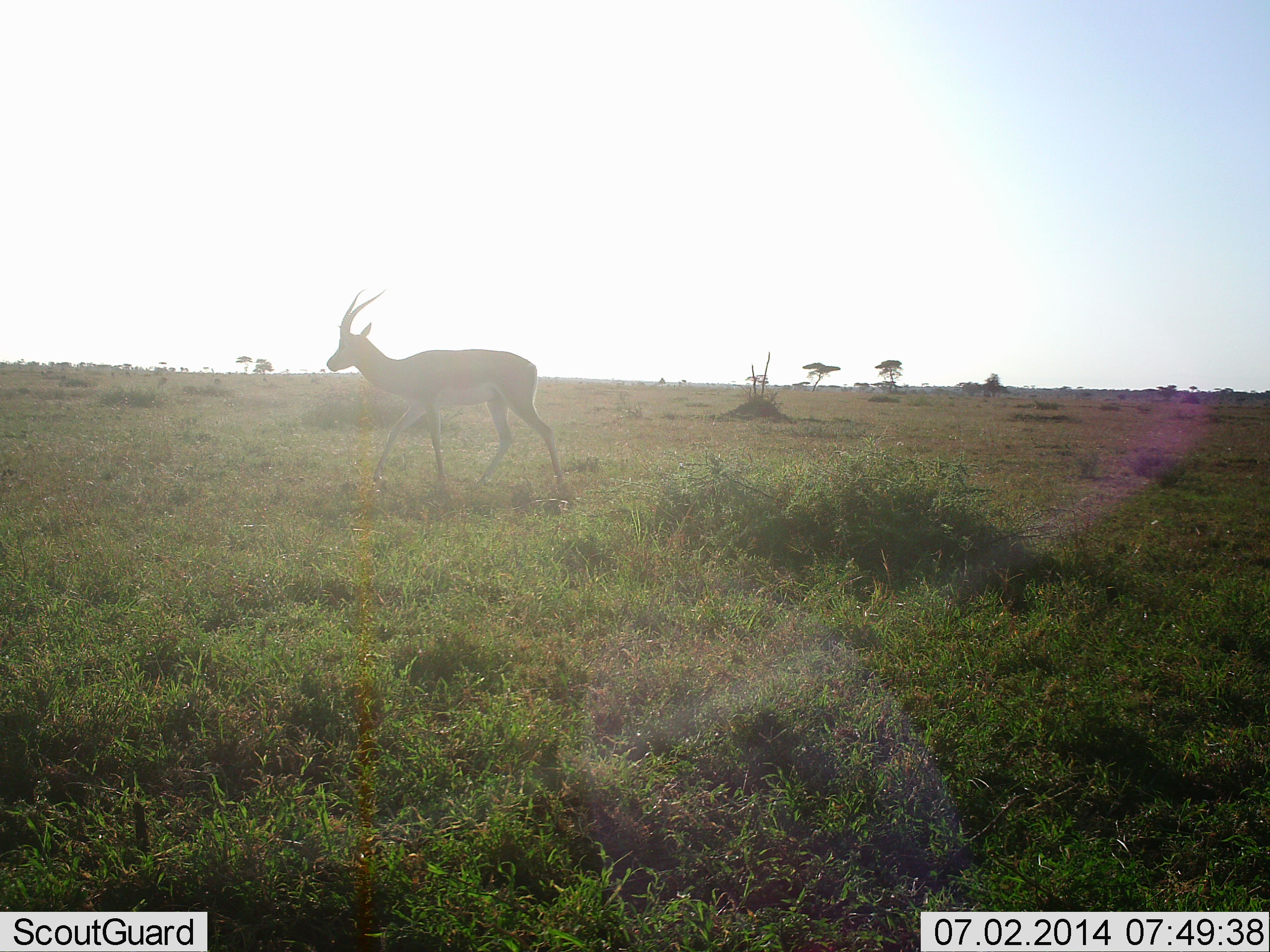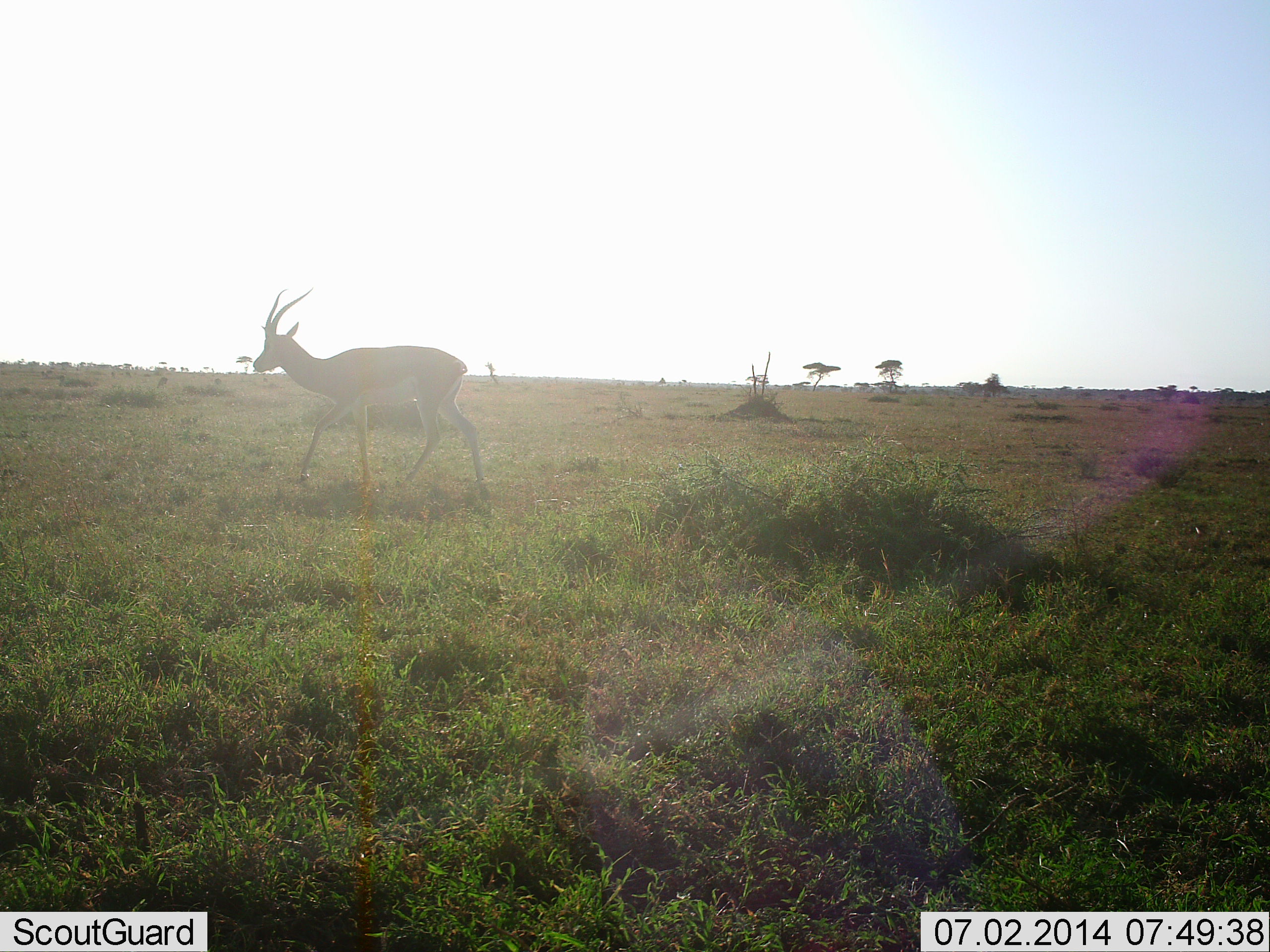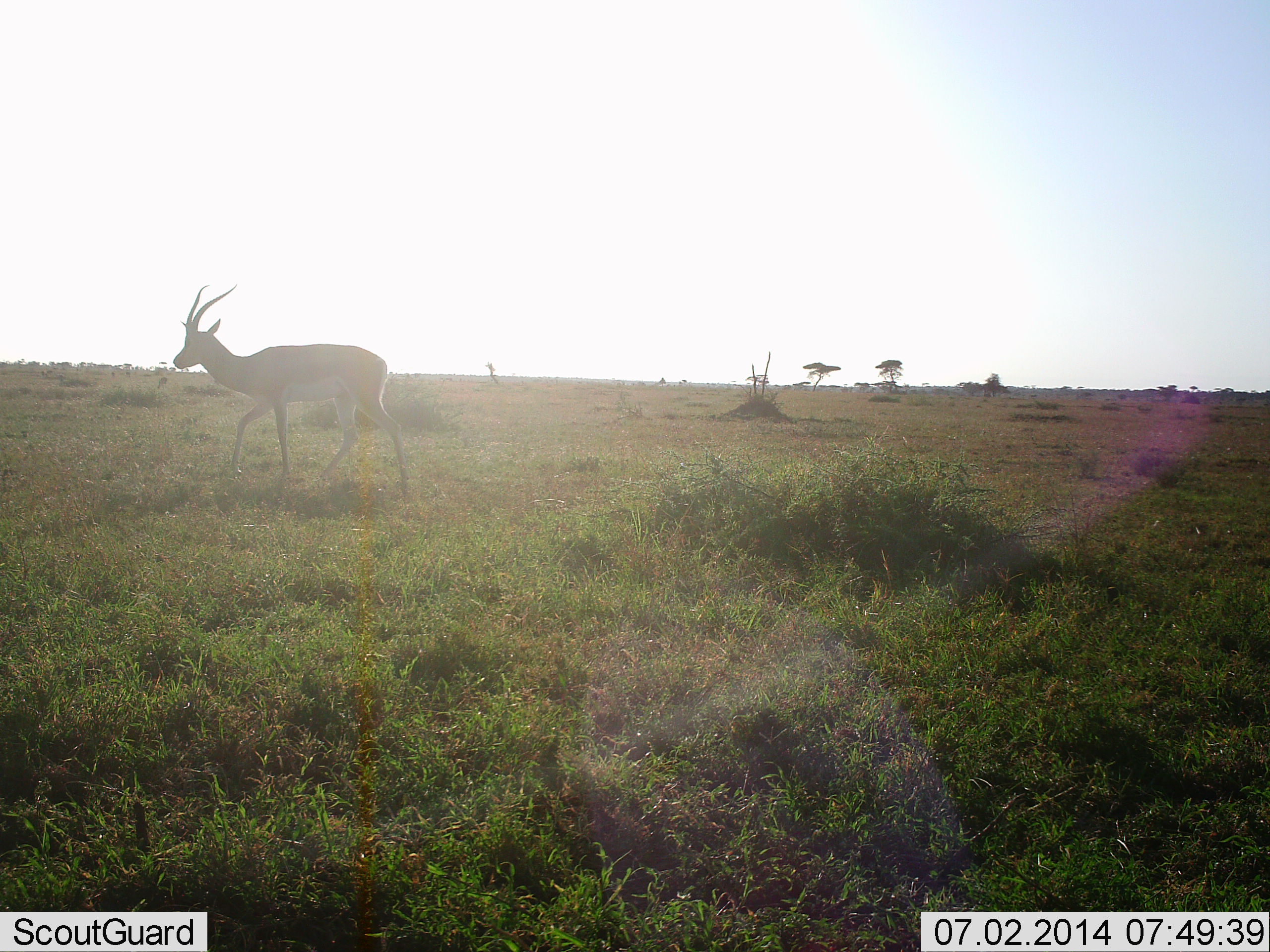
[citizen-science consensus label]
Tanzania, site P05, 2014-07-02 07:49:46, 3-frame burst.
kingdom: Animalia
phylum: Chordata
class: Mammalia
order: Artiodactyla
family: Bovidae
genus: Nanger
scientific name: Nanger granti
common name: grant's gazelle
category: gazellegrants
Gazellegrants (grant's gazelle) (Nanger granti), count 1. Behavior (volunteer vote fractions): standing 10%, resting 0%, moving 90%, interacting 0%. Young present (vote fraction): 0%. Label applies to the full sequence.